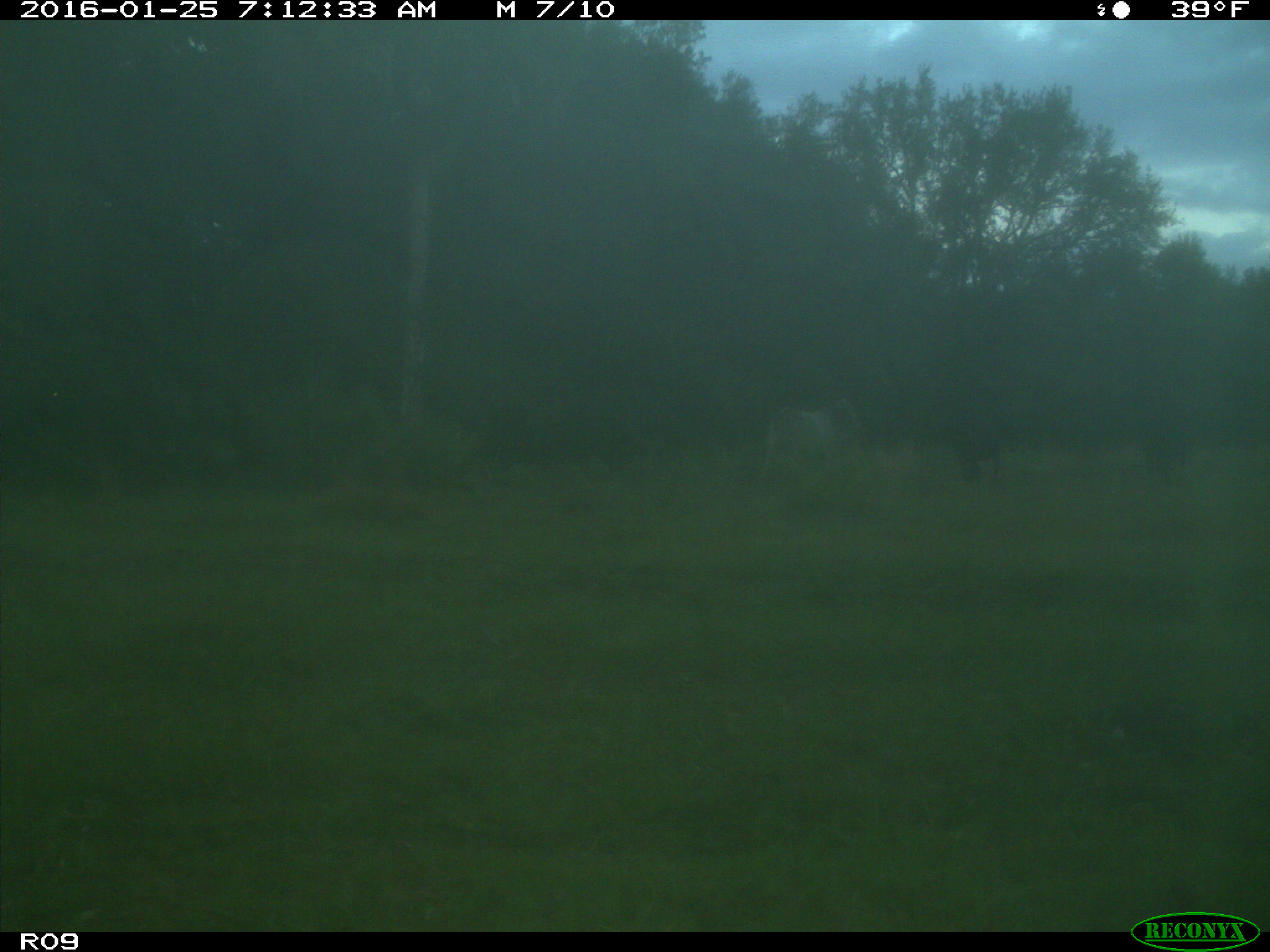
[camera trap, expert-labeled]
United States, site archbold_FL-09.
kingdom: Animalia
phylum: Chordata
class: Mammalia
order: Artiodactyla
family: Bovidae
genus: Bos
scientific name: Bos taurus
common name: domestic cow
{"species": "Bos taurus (domestic cow)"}